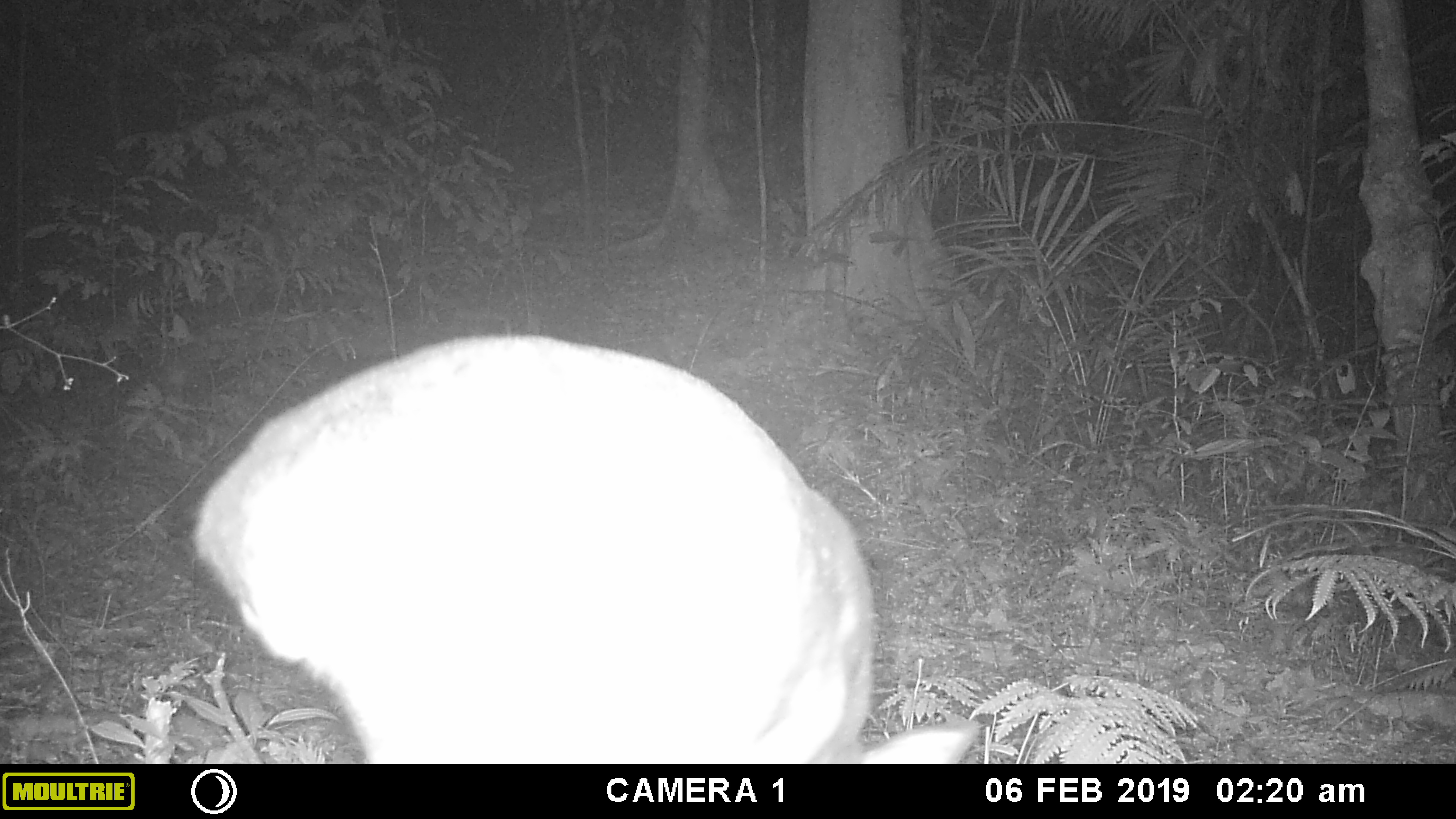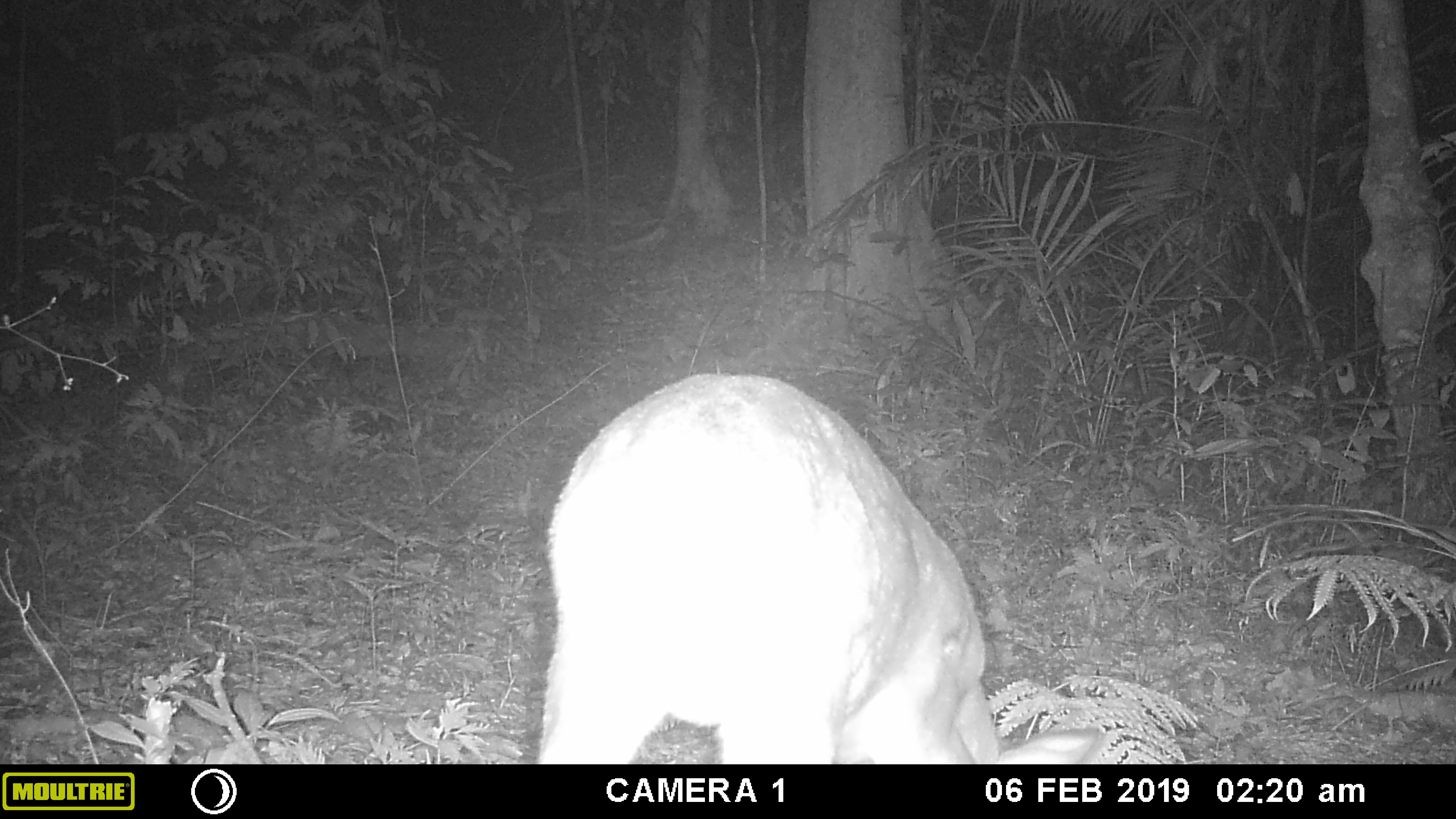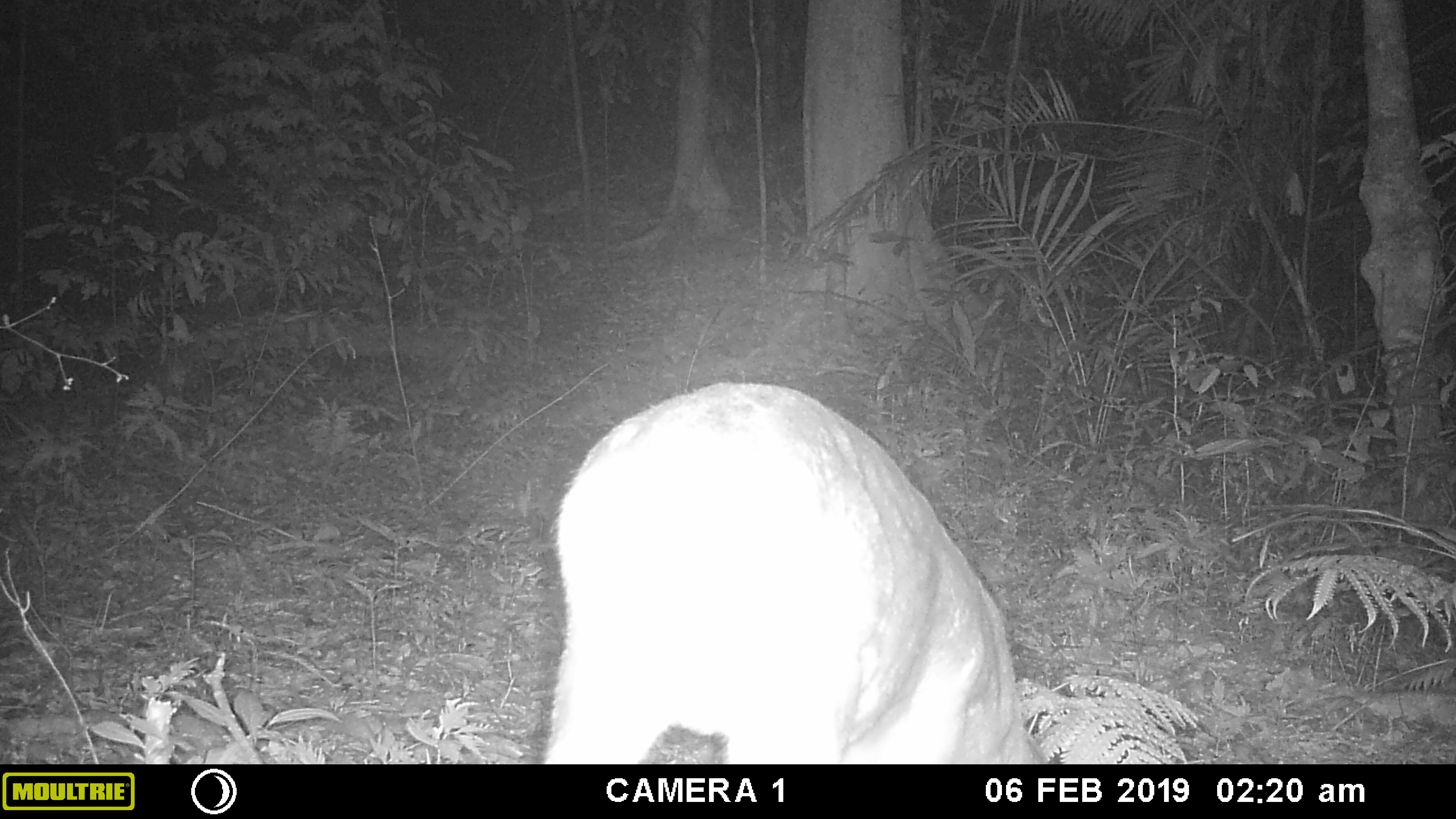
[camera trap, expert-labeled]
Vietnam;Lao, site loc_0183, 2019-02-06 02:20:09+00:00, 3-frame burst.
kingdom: Animalia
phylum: Chordata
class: Mammalia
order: Artiodactyla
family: Cervidae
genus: Muntiacus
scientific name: Muntiacus vuquangensis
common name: large-antlered muntjac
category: large antlered muntjac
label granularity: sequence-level